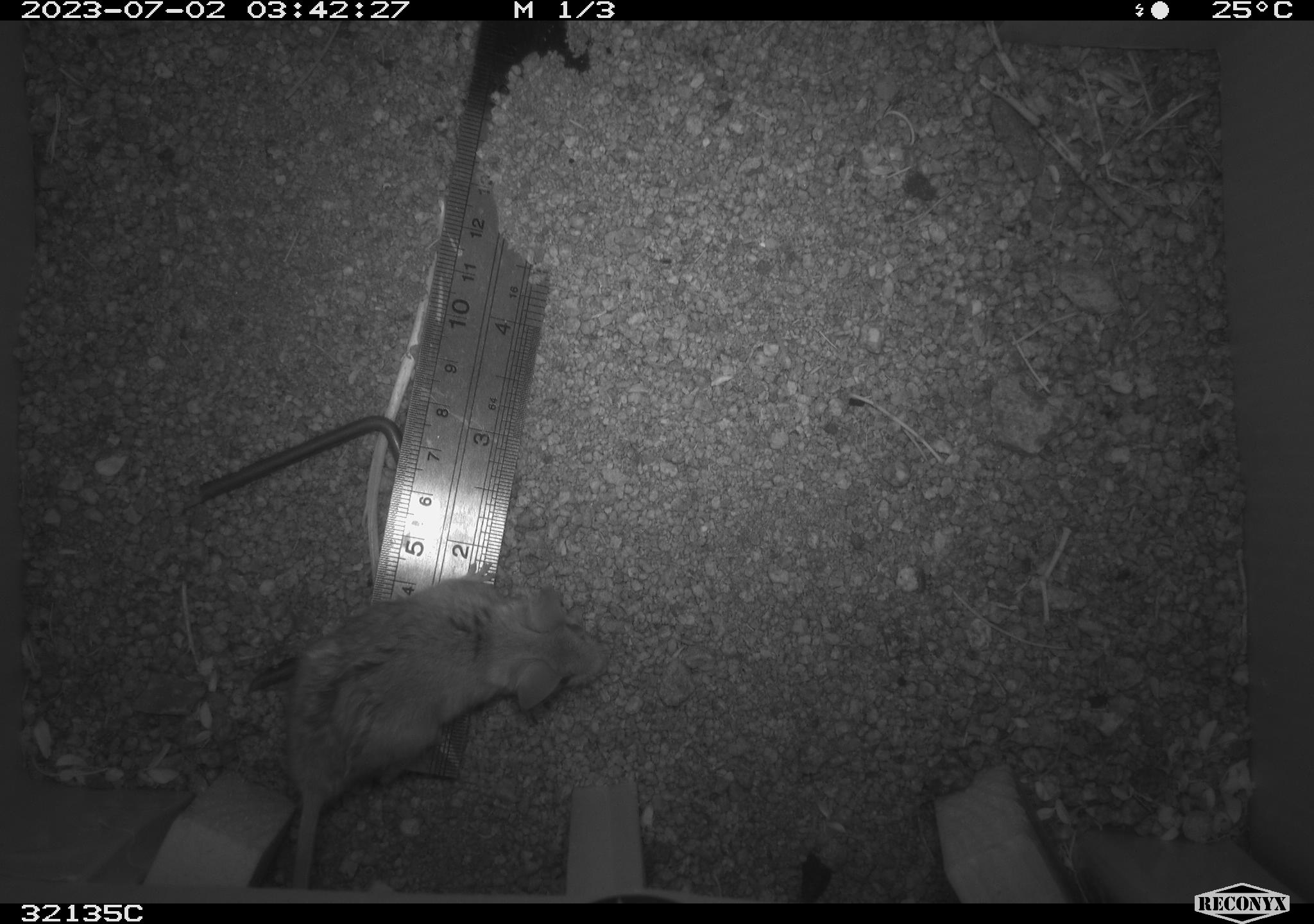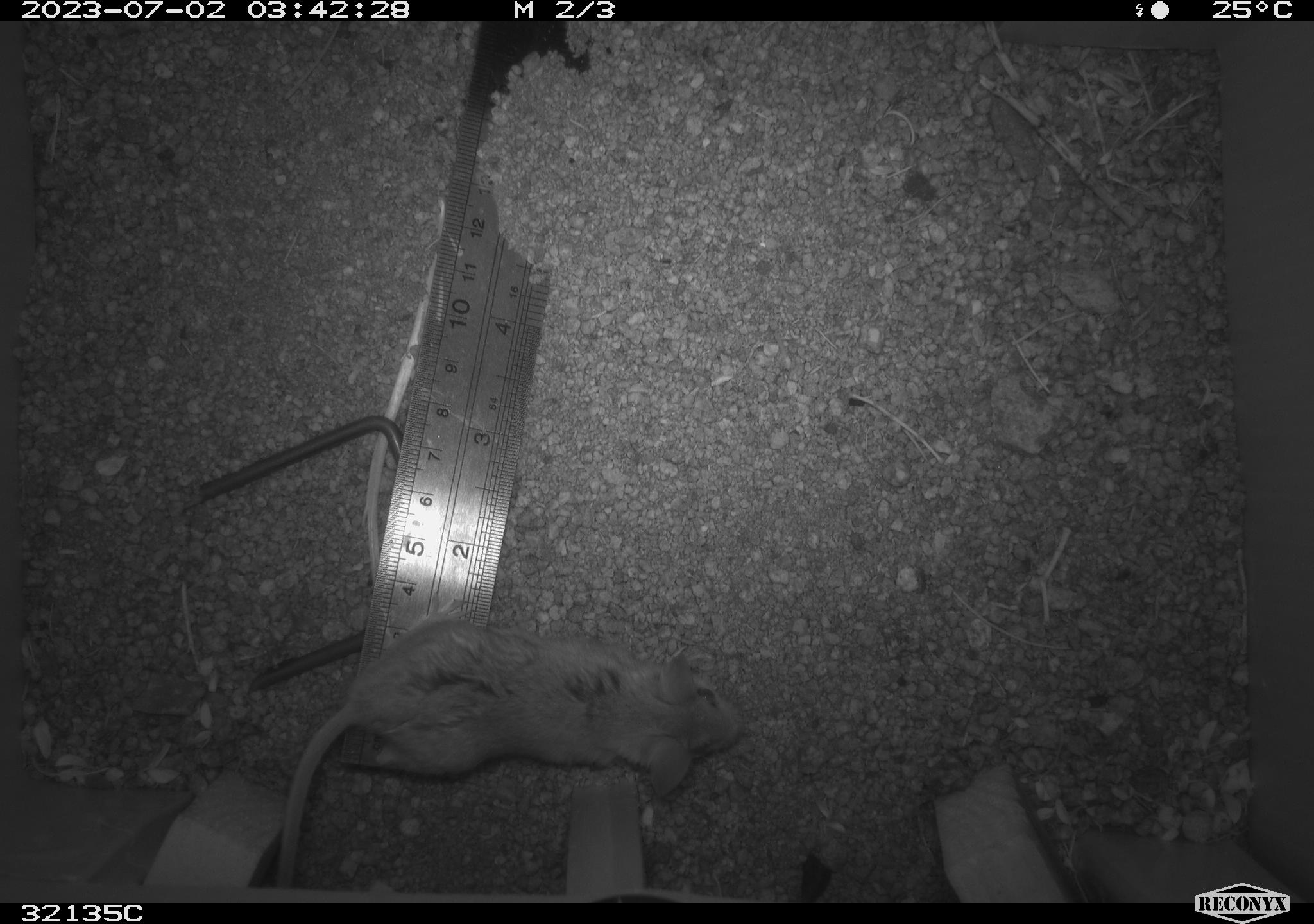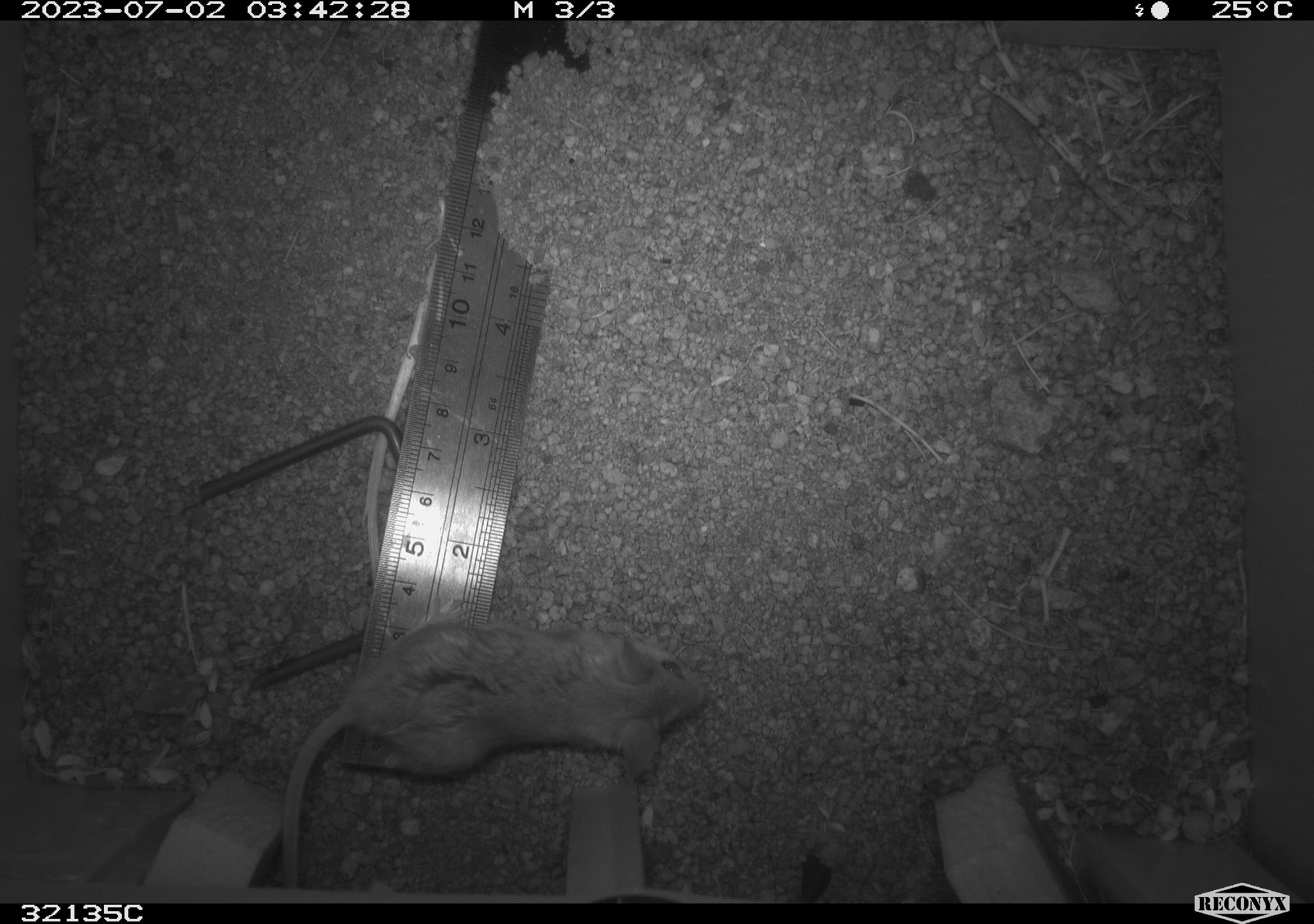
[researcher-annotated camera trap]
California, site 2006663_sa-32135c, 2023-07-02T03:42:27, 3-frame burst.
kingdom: Animalia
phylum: Chordata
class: Mammalia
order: Rodentia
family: Cricetidae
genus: Peromyscus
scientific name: Peromyscus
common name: deer mice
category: peromyscus species